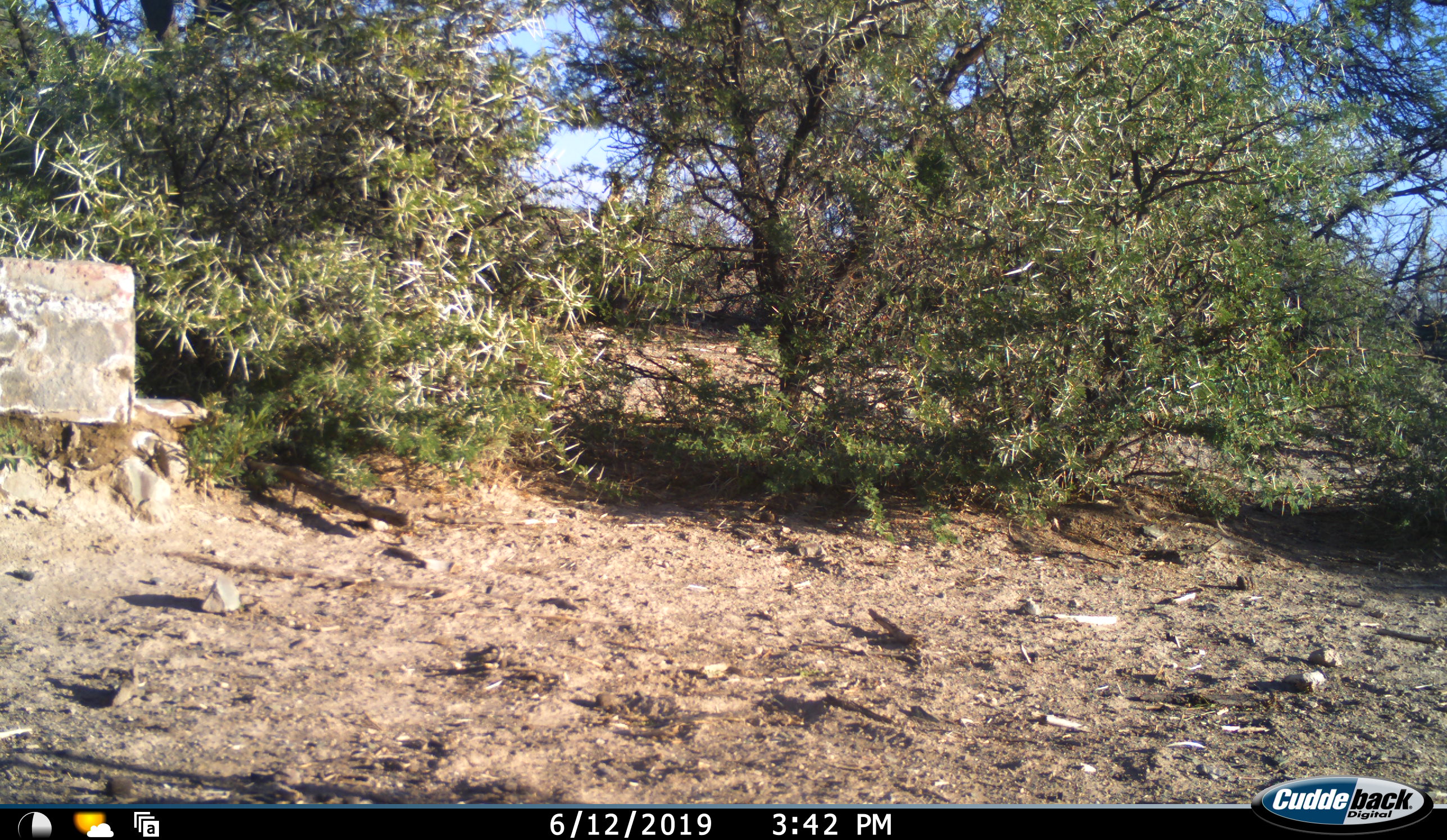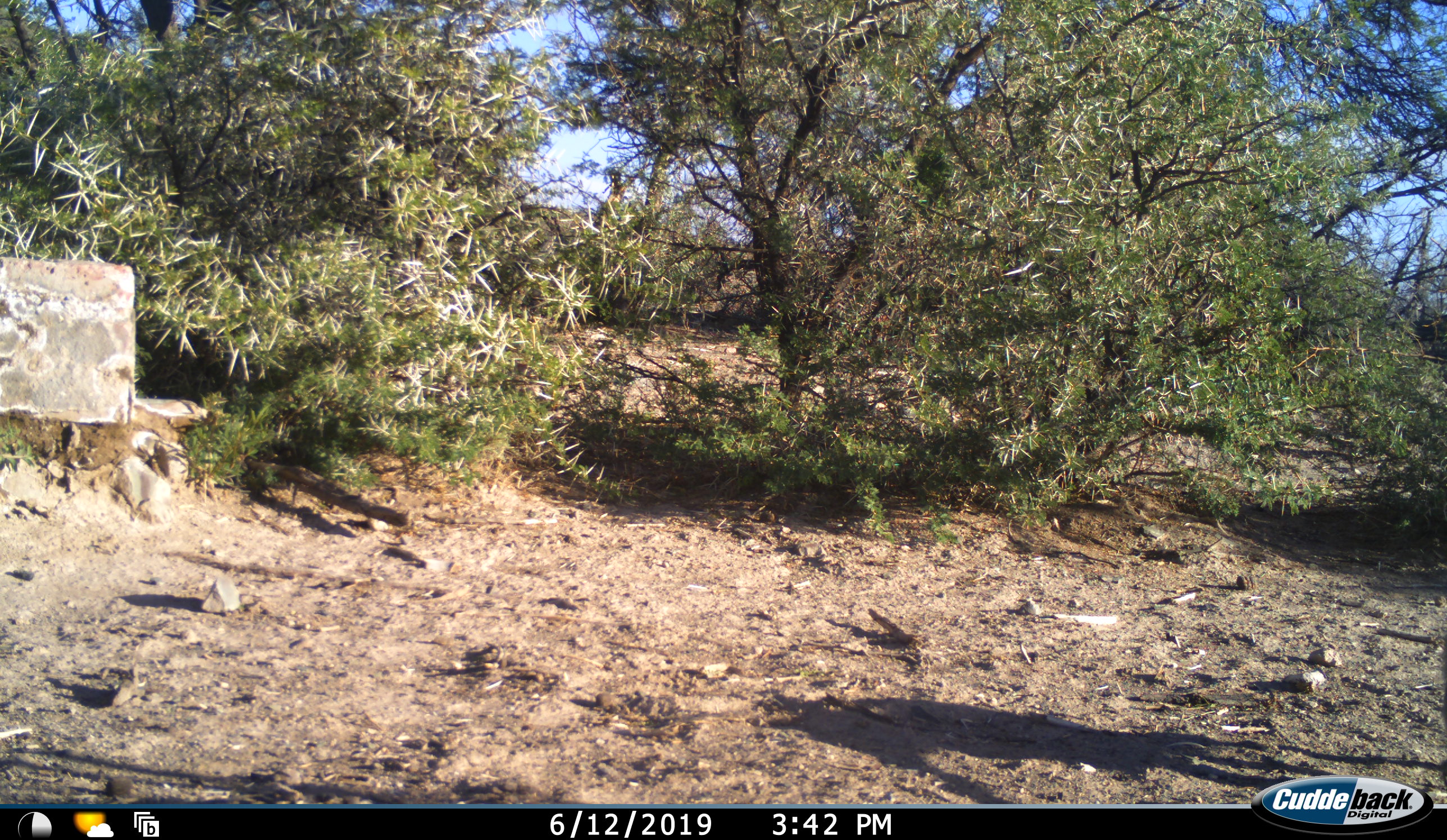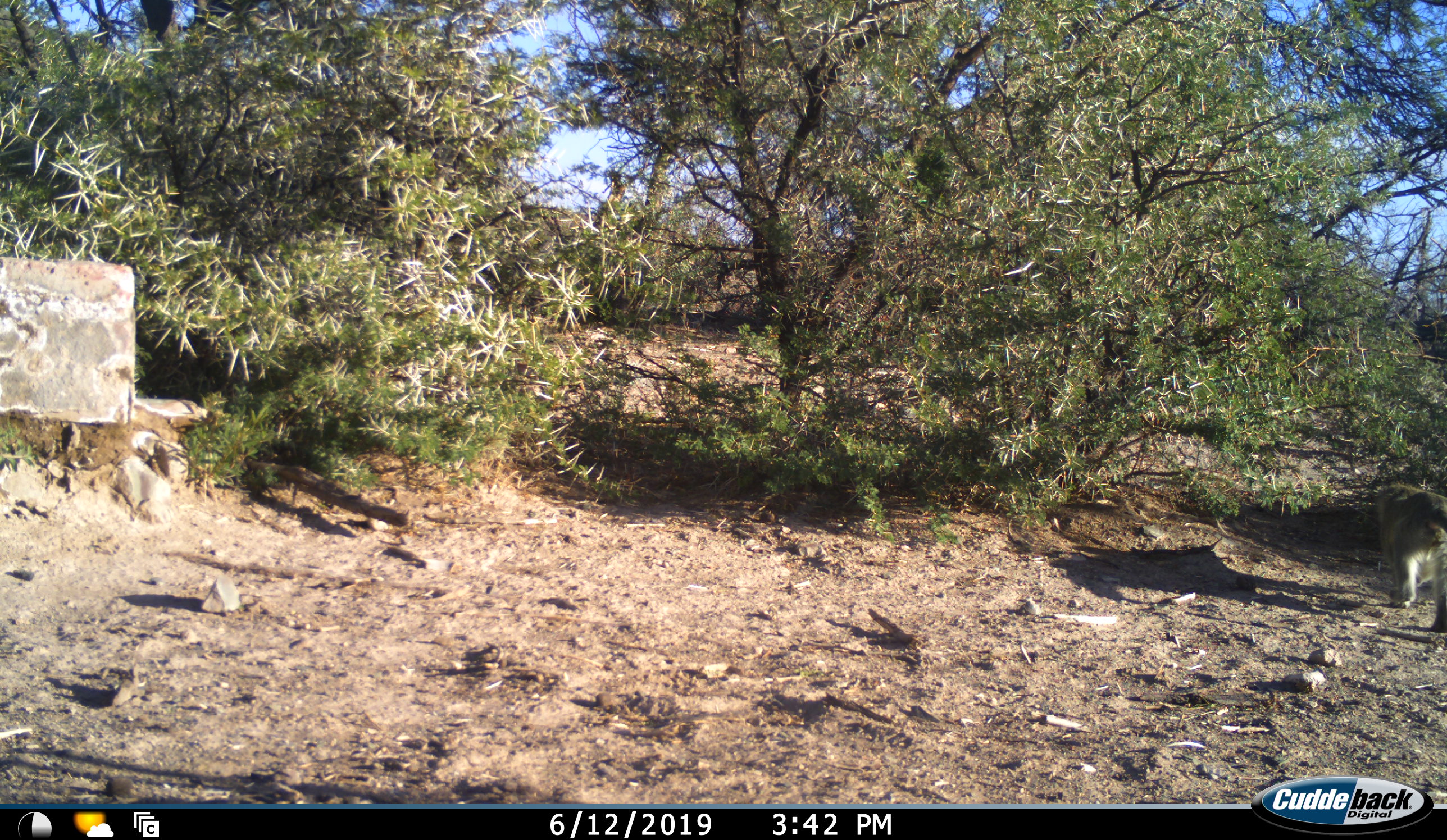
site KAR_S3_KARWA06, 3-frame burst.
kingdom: Animalia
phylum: Chordata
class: Mammalia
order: Primates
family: Cercopithecidae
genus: Chlorocebus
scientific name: Chlorocebus pygerythrus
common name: vervet monkey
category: monkeyvervet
Monkeyvervet (vervet monkey) (Chlorocebus pygerythrus), count 1. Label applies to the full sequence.